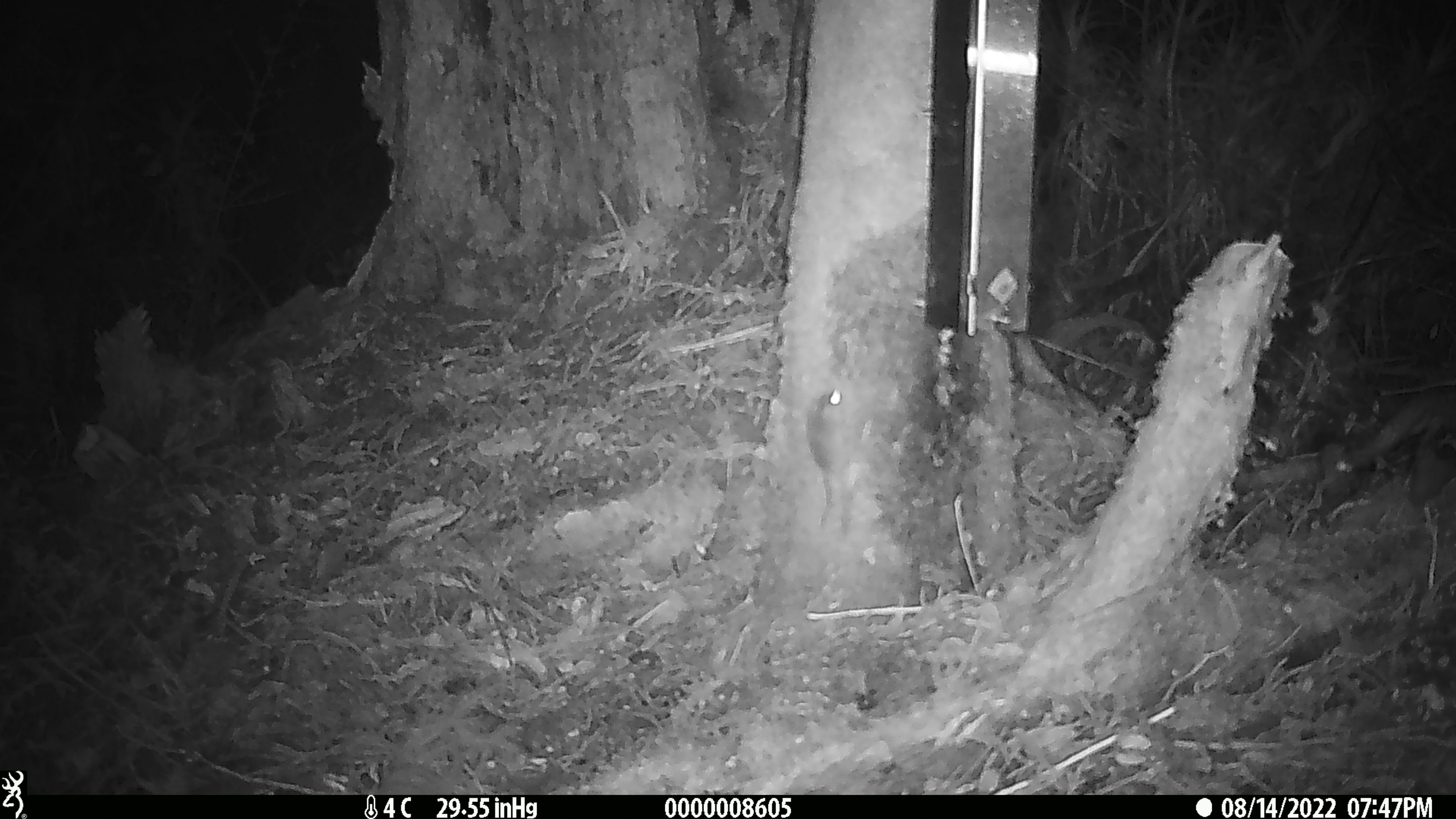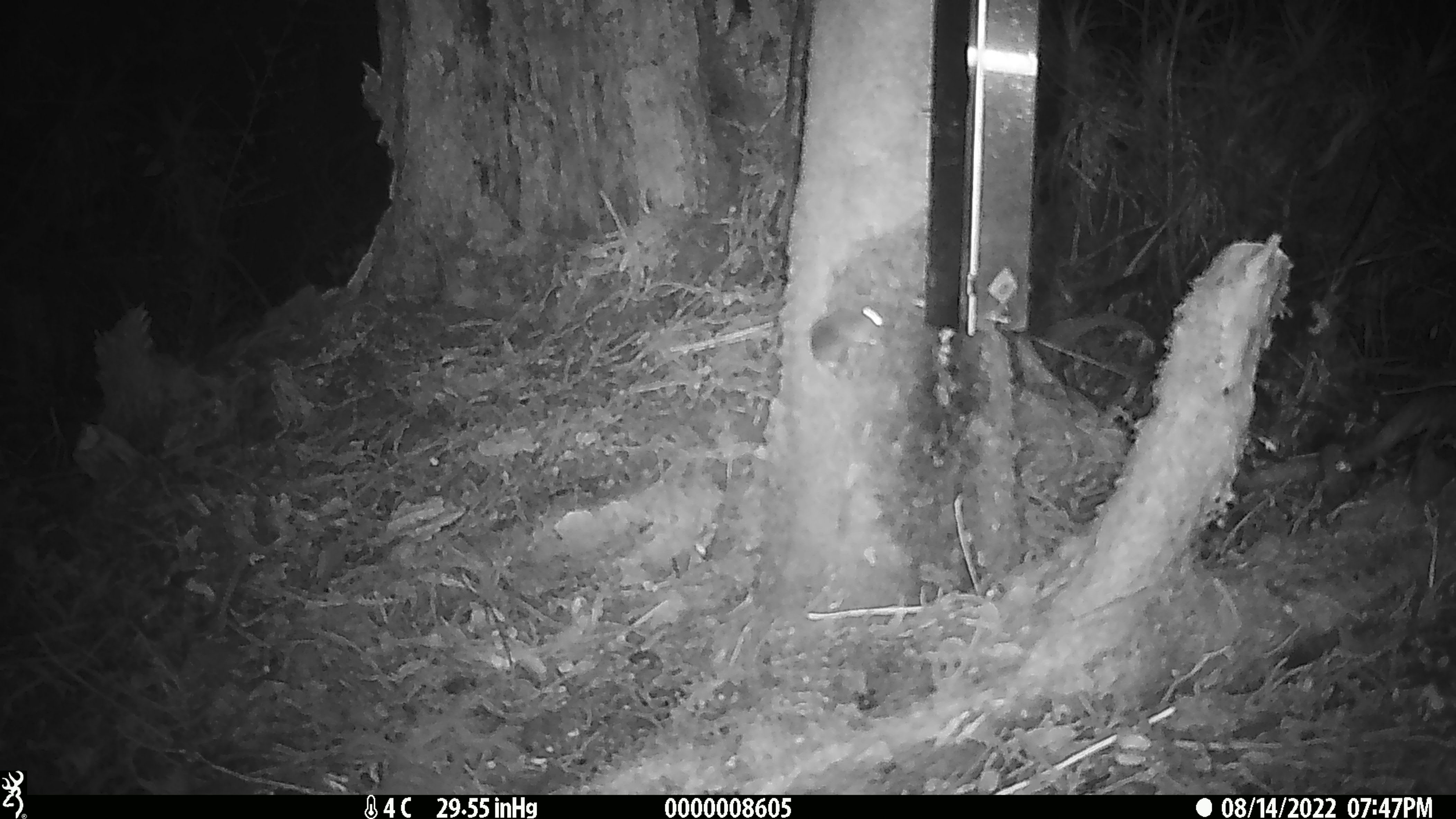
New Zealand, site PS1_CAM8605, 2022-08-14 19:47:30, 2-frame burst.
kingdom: Animalia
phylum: Chordata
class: Mammalia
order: Rodentia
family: Muridae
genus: Mus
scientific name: Mus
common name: mouse